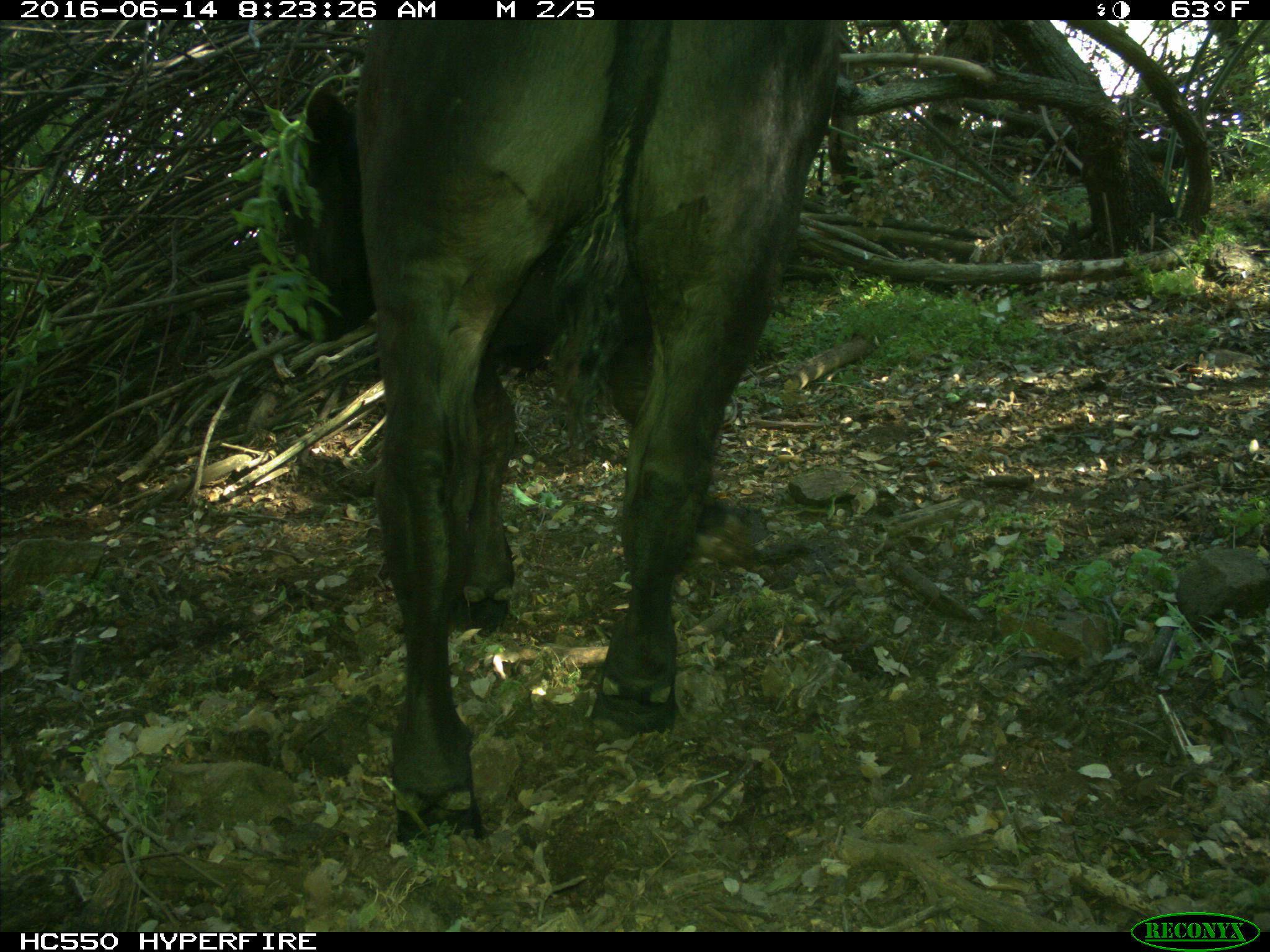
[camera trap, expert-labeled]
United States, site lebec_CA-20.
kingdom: Animalia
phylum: Chordata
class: Mammalia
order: Artiodactyla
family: Bovidae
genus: Bos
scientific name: Bos taurus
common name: domestic cow